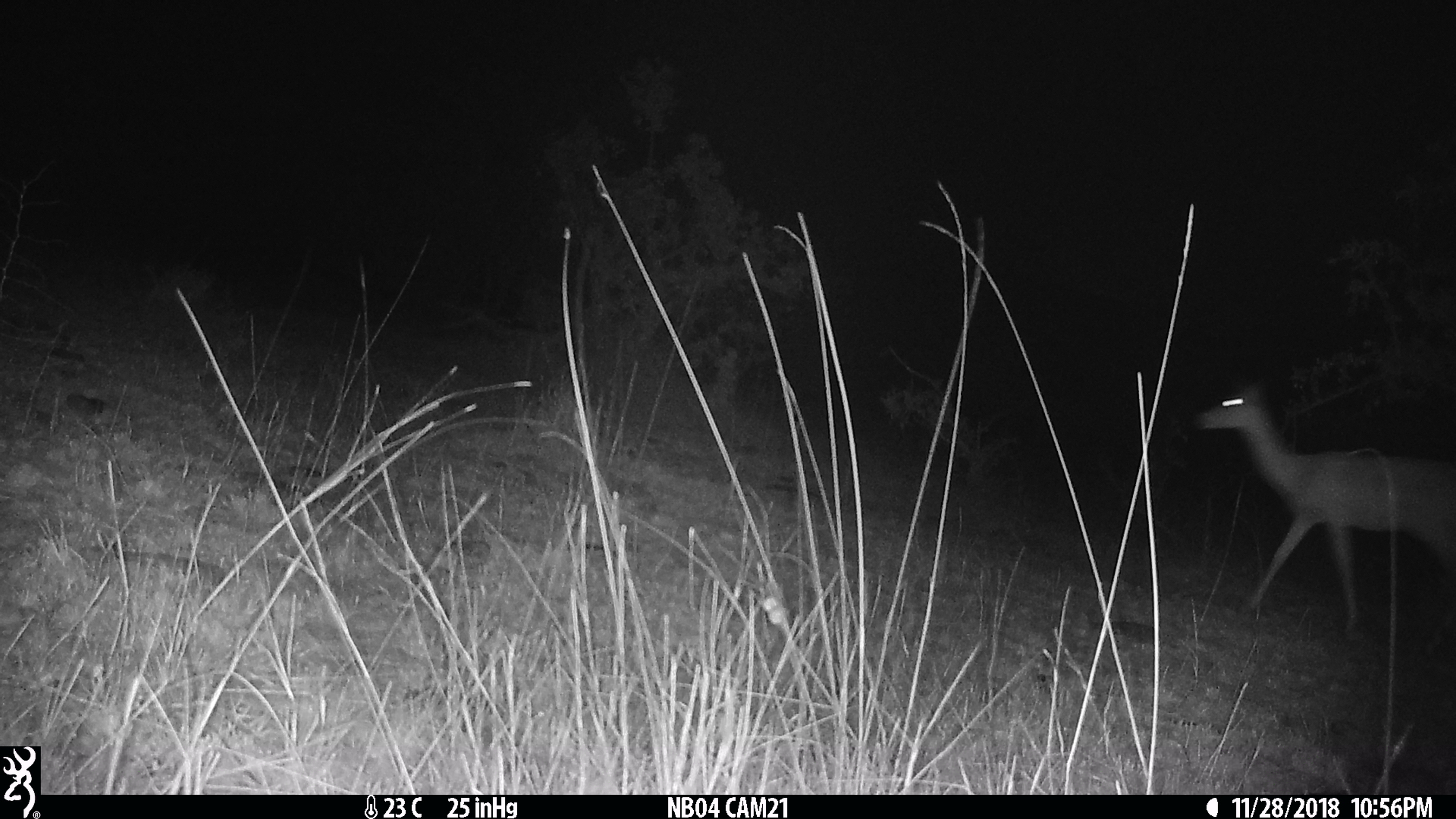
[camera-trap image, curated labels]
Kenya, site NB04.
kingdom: Animalia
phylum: Chordata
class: Mammalia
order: Artiodactyla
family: Bovidae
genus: Aepyceros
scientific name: Aepyceros melampus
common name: impala